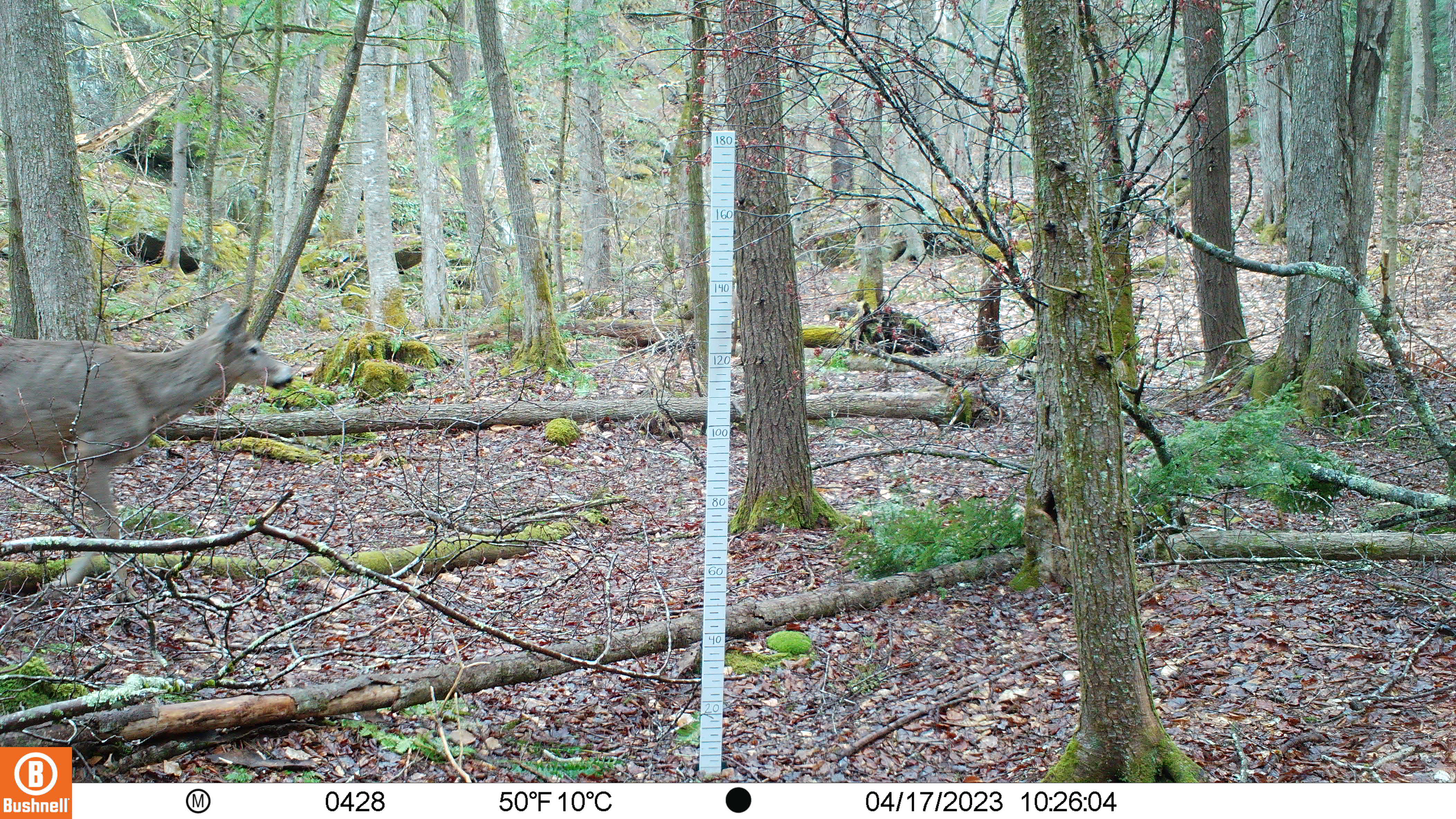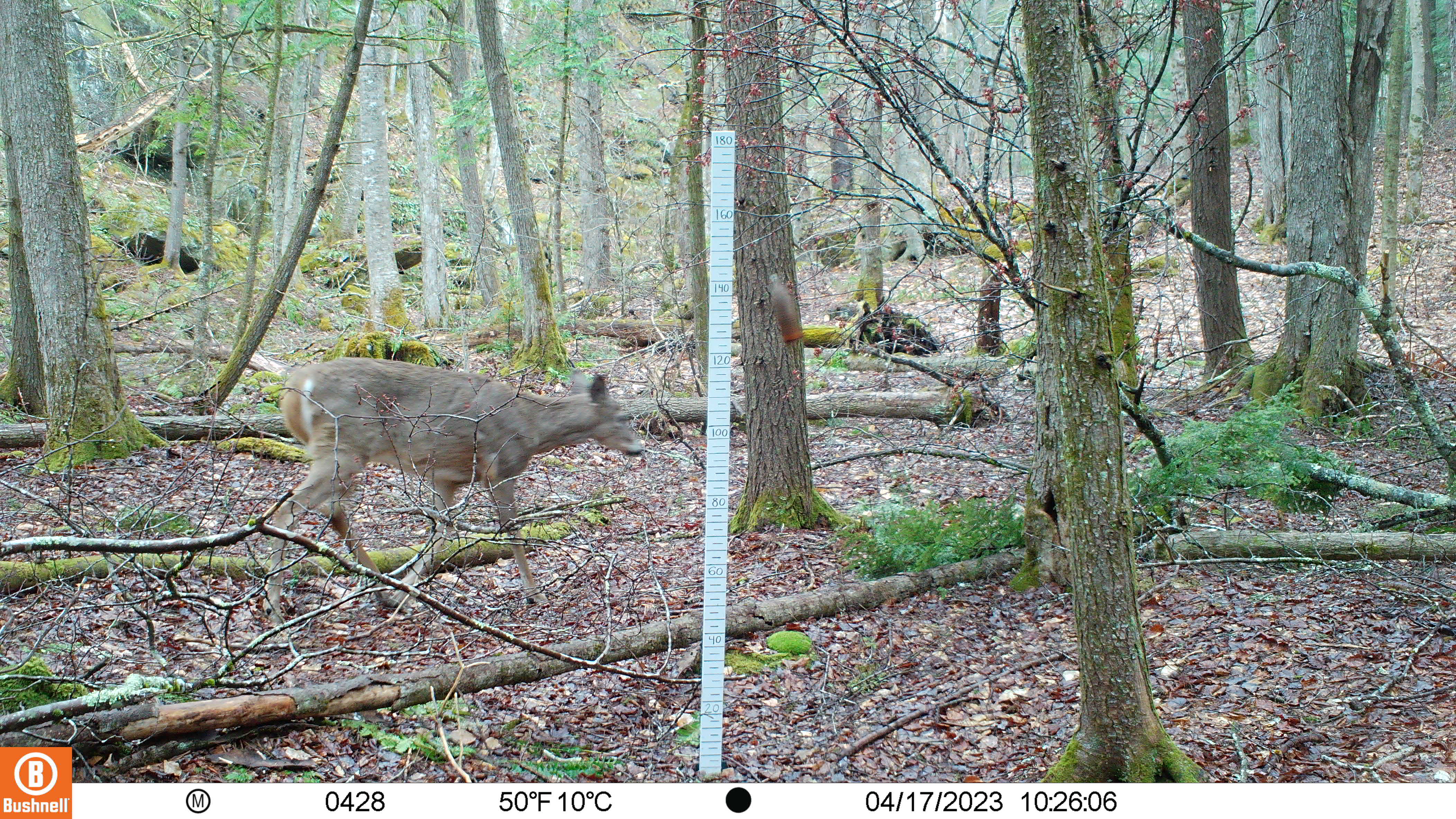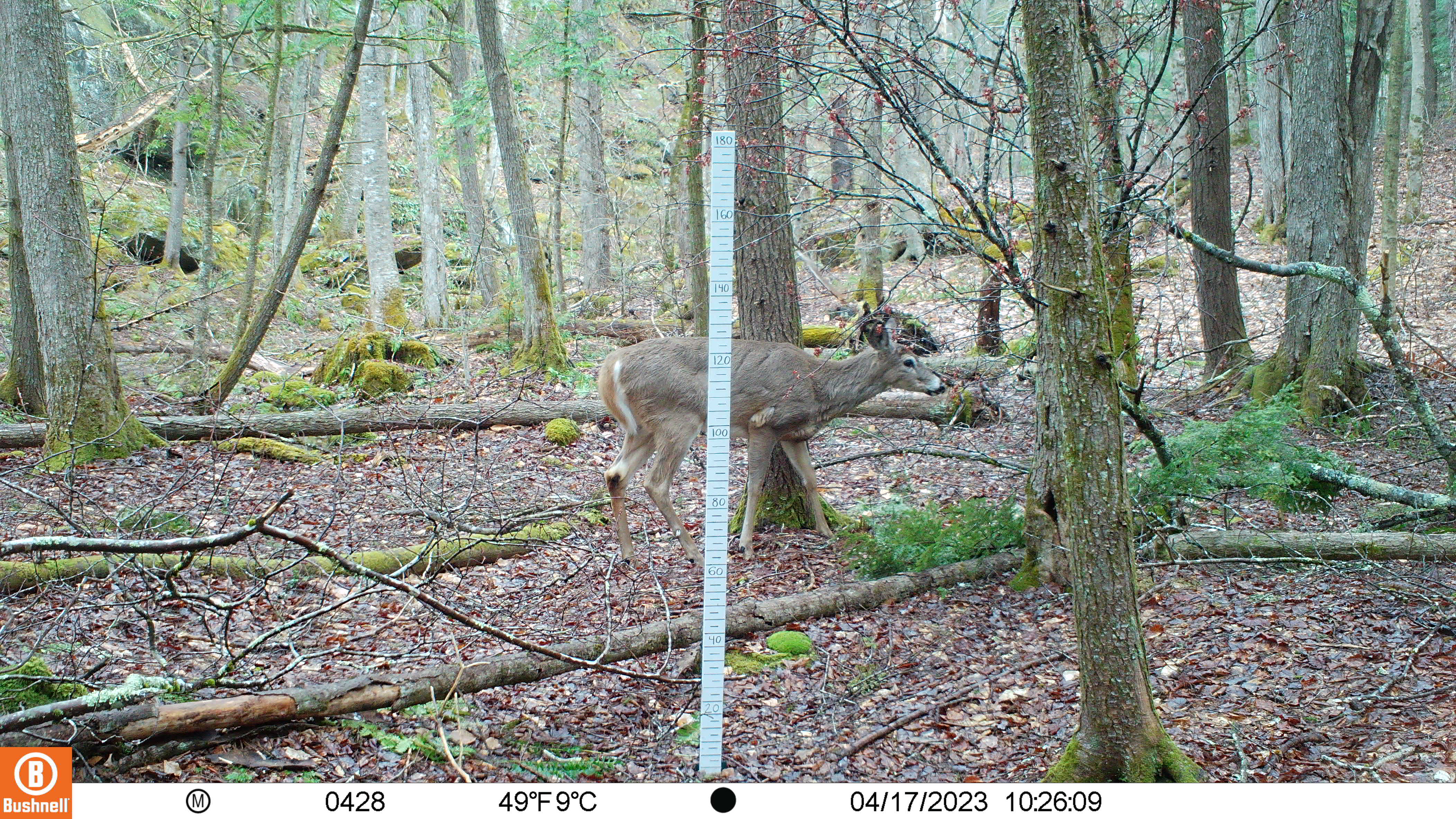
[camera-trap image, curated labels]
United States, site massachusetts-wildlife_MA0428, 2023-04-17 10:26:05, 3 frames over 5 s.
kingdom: Animalia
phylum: Chordata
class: Mammalia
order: Artiodactyla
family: Cervidae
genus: Odocoileus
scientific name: Odocoileus virginianus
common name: white-tailed deer